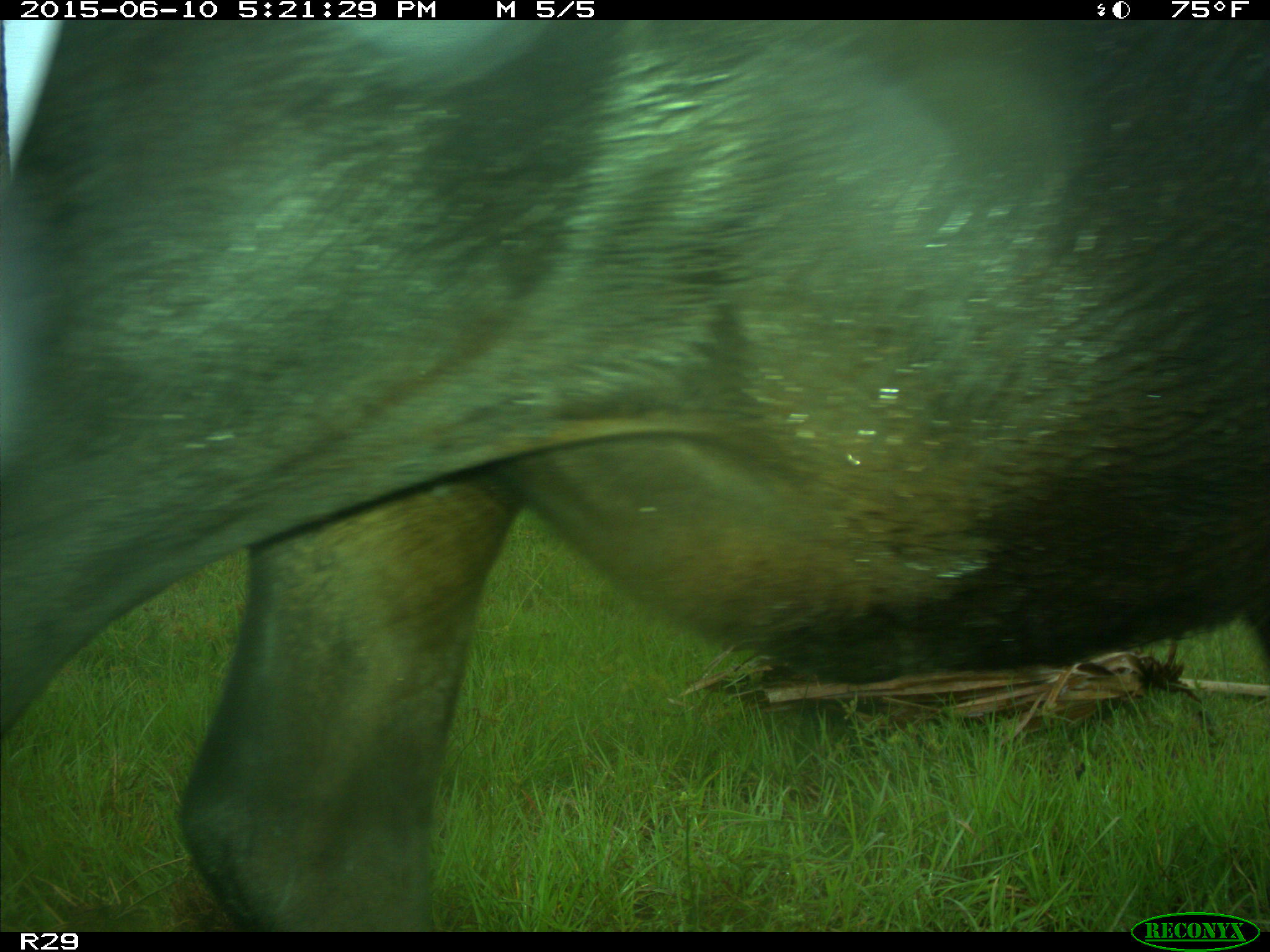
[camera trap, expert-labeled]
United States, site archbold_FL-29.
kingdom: Animalia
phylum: Chordata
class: Mammalia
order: Artiodactyla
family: Bovidae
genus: Bos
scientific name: Bos taurus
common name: domestic cow